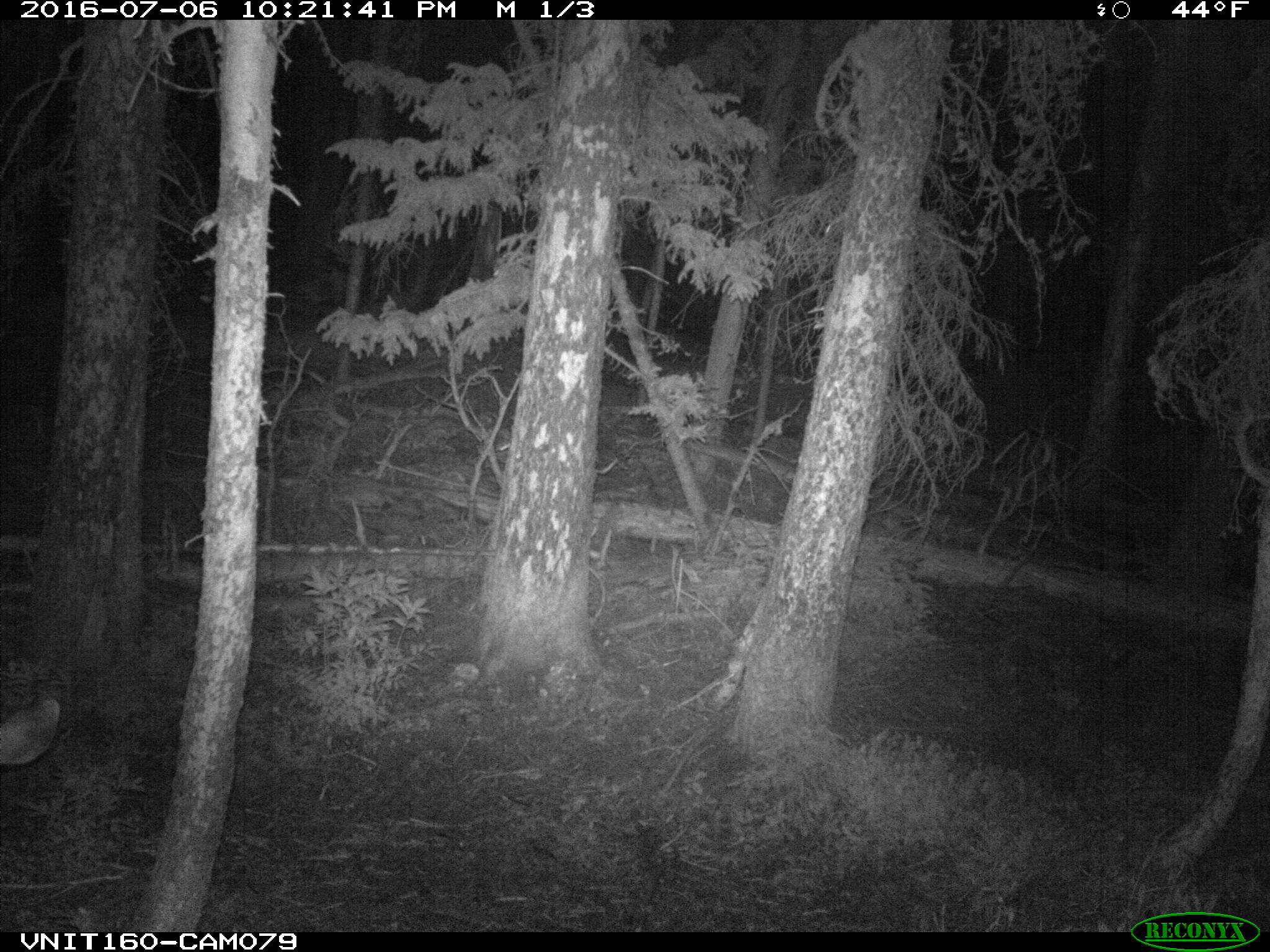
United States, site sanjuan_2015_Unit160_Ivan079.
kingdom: Animalia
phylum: Chordata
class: Mammalia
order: Artiodactyla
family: Cervidae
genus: Odocoileus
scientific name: Odocoileus hemionus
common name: mule deer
Odocoileus hemionus (mule deer).